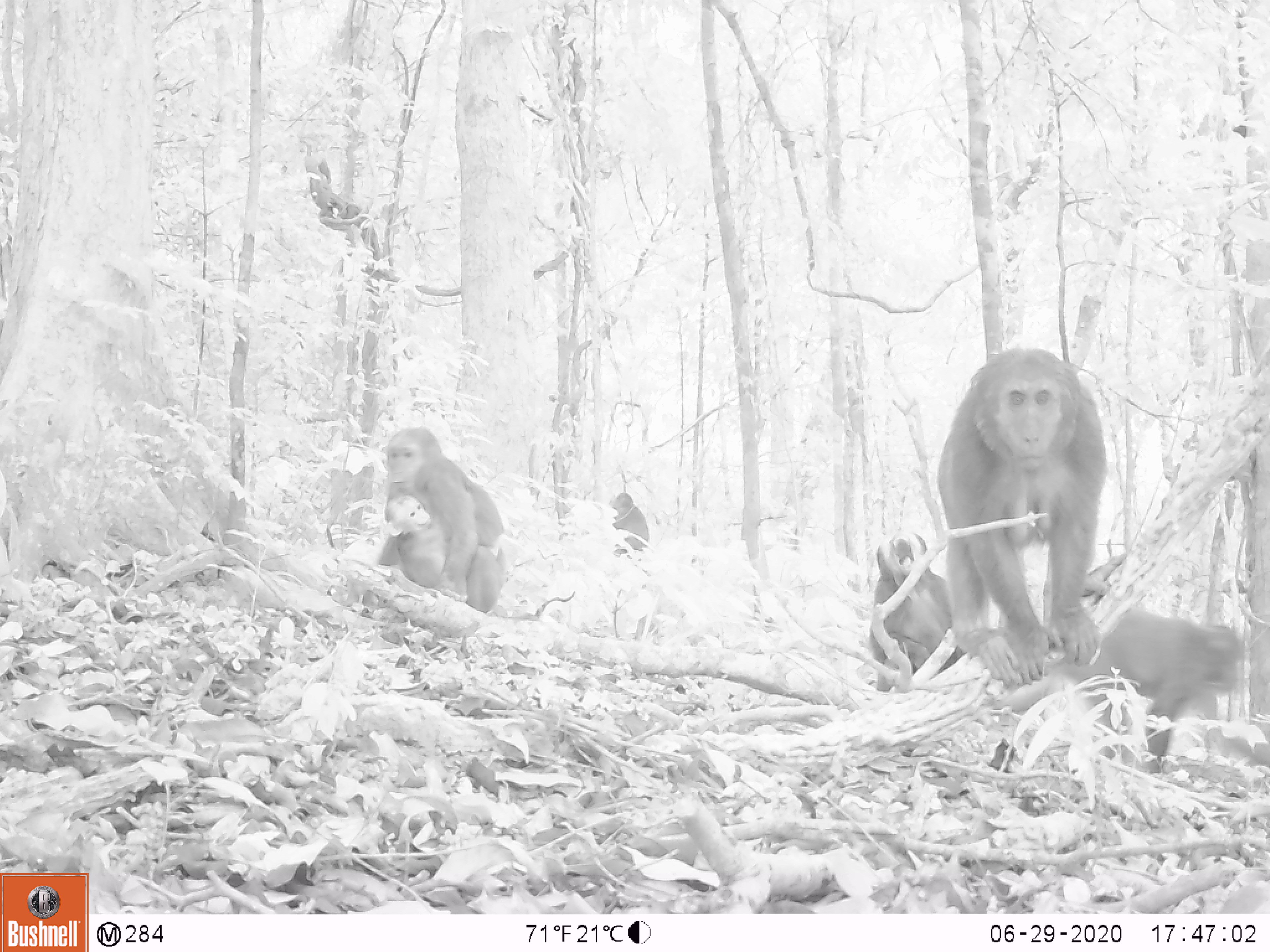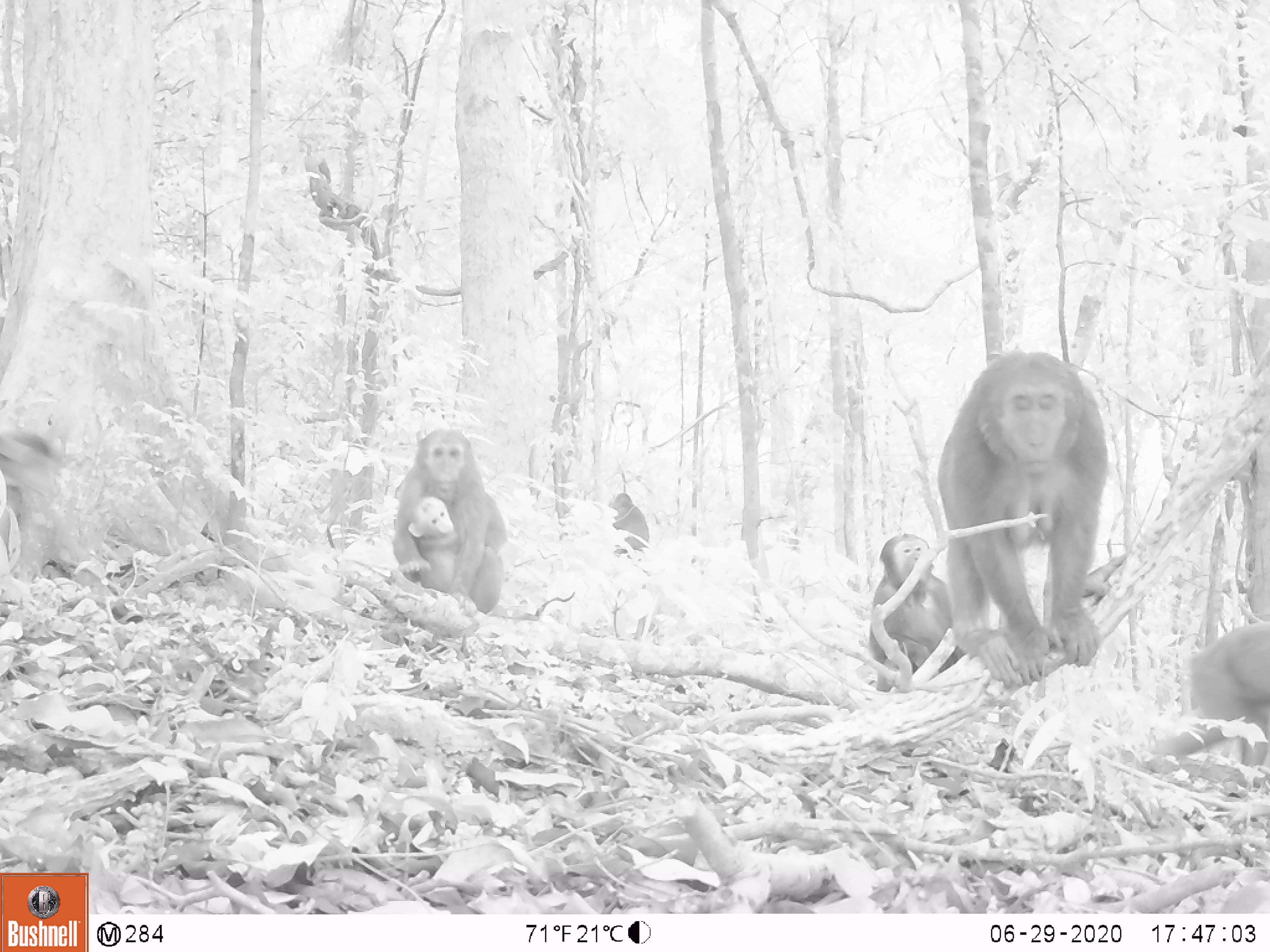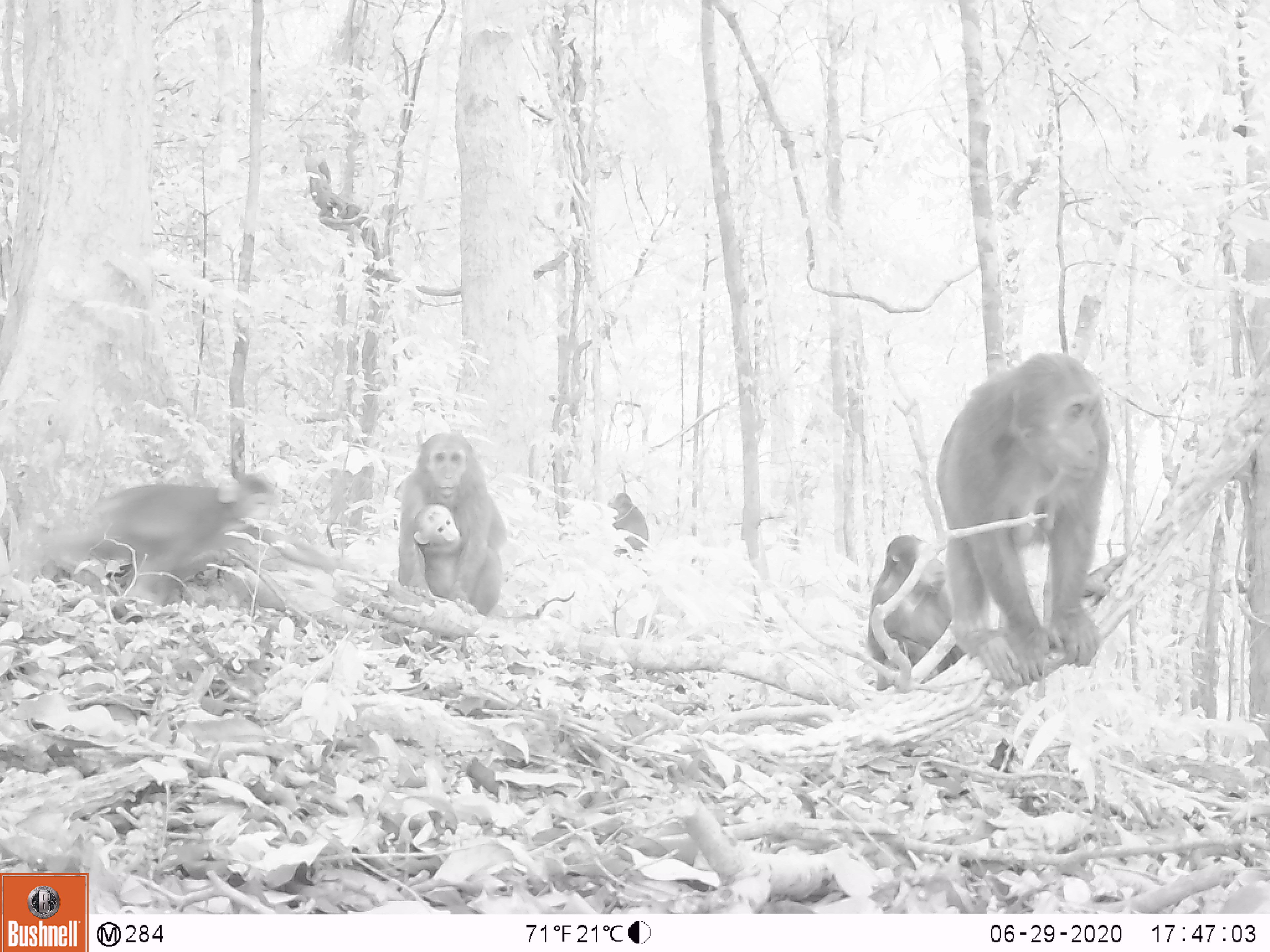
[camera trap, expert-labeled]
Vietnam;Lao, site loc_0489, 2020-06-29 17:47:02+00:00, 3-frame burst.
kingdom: Animalia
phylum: Chordata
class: Mammalia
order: Primates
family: Cercopithecidae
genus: Macaca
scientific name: Macaca arctoides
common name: stump-tailed macaque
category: stump tailed macaque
Stump tailed macaque (stump-tailed macaque) (Macaca arctoides). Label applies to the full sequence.